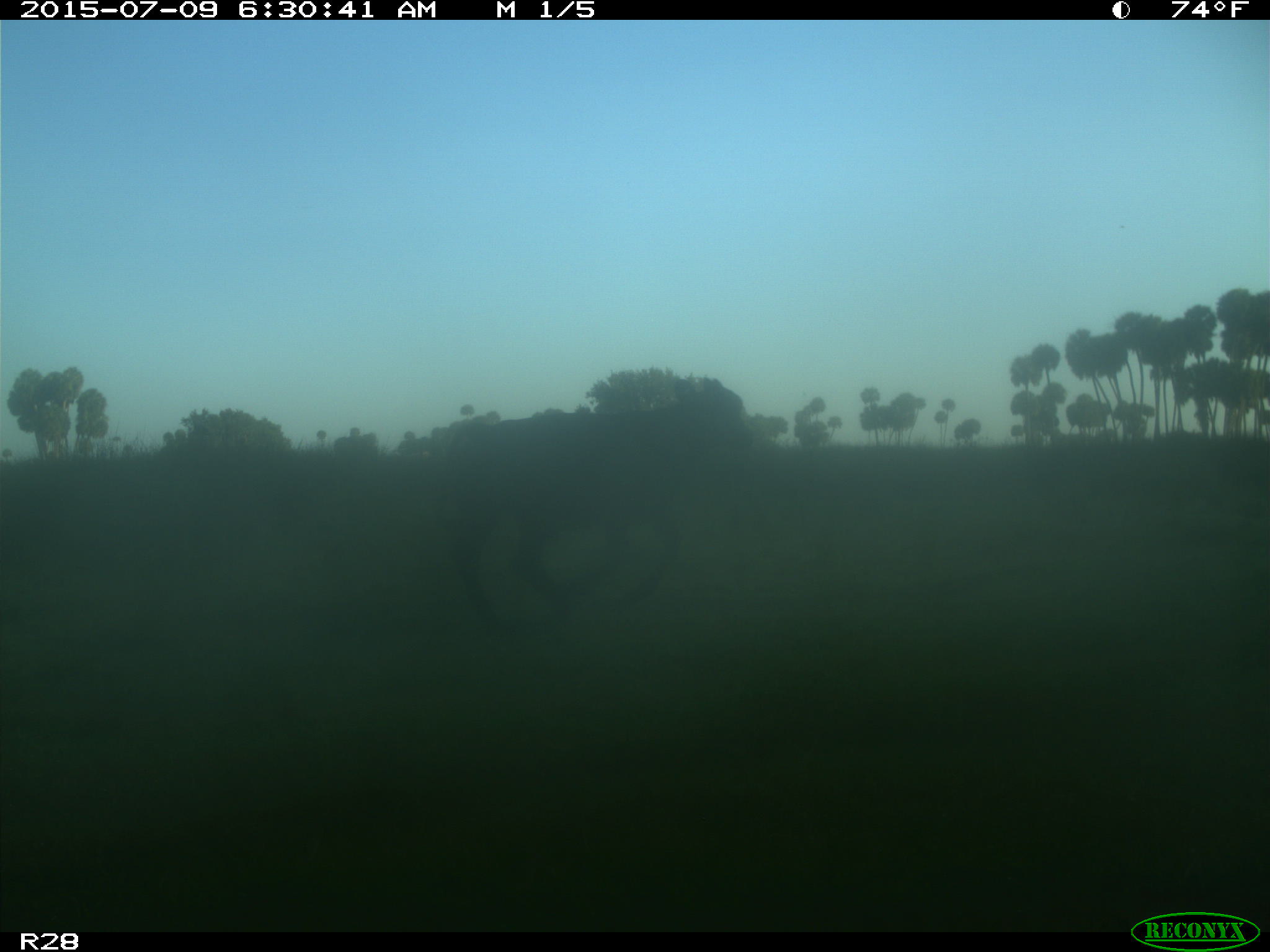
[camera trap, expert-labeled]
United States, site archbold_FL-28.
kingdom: Animalia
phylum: Chordata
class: Mammalia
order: Artiodactyla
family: Bovidae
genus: Bos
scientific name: Bos taurus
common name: domestic cow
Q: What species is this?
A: Bos taurus (domestic cow).